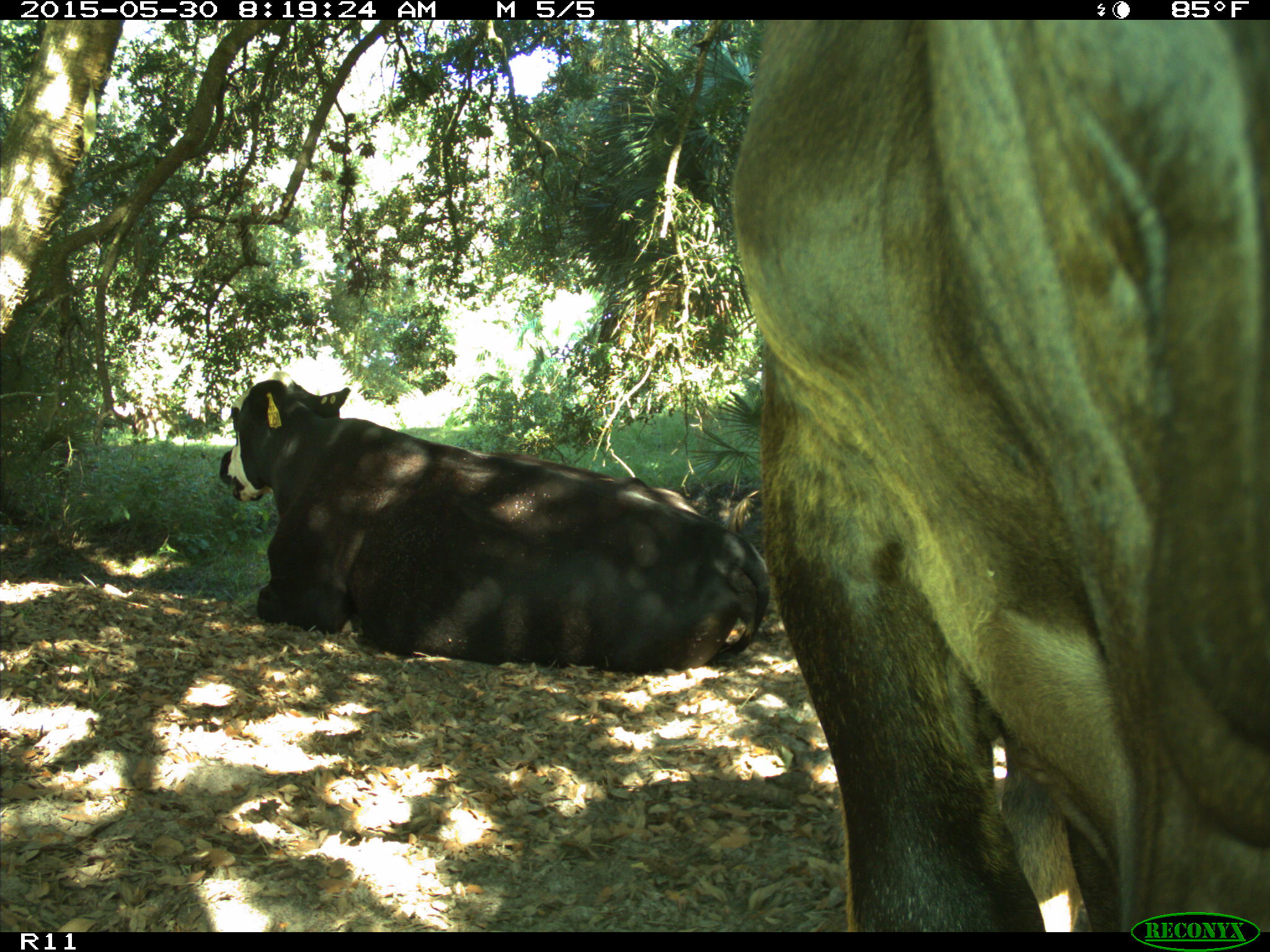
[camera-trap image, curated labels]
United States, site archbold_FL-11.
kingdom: Animalia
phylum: Chordata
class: Mammalia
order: Artiodactyla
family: Bovidae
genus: Bos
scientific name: Bos taurus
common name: domestic cow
Bos taurus (domestic cow).